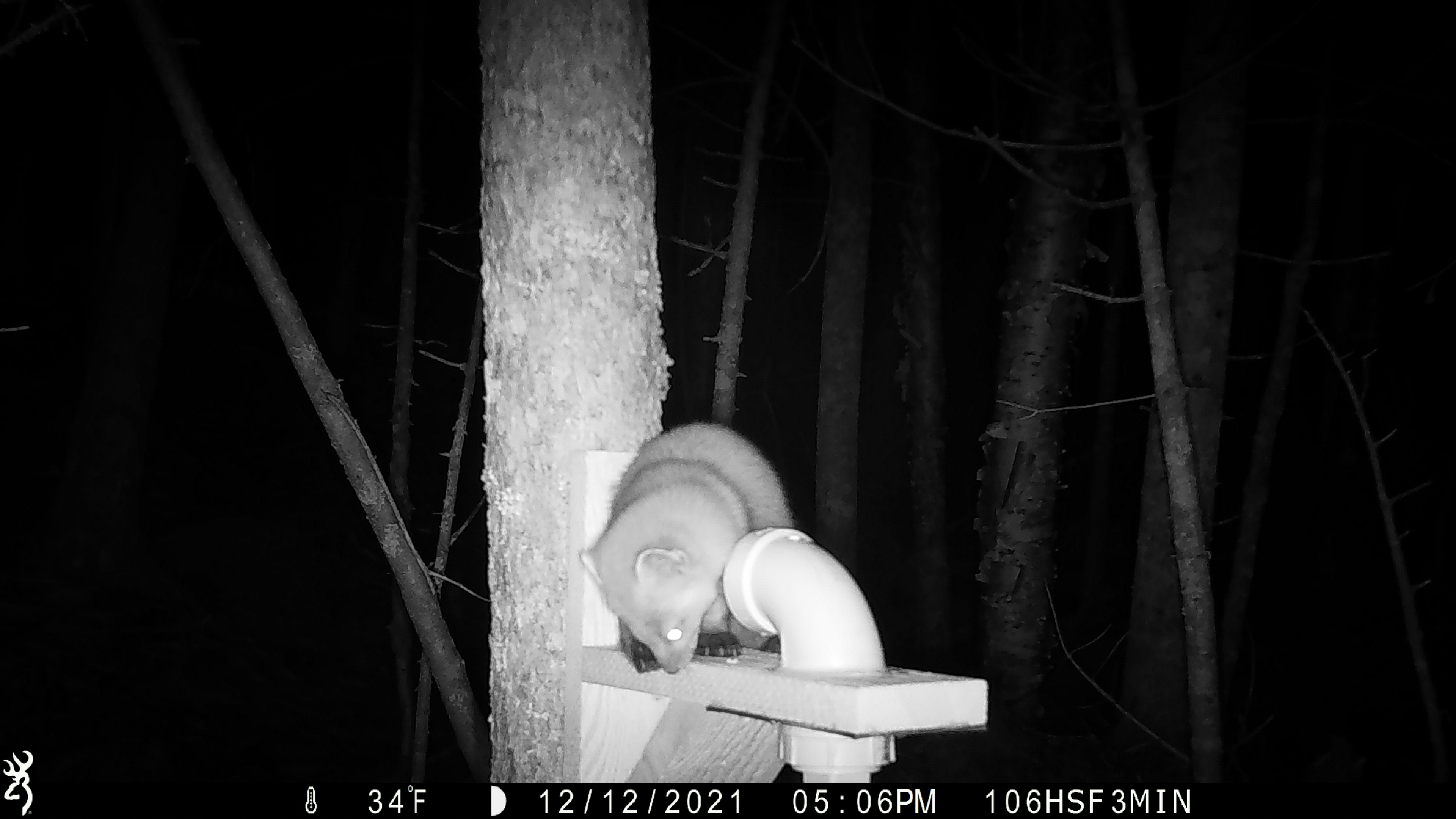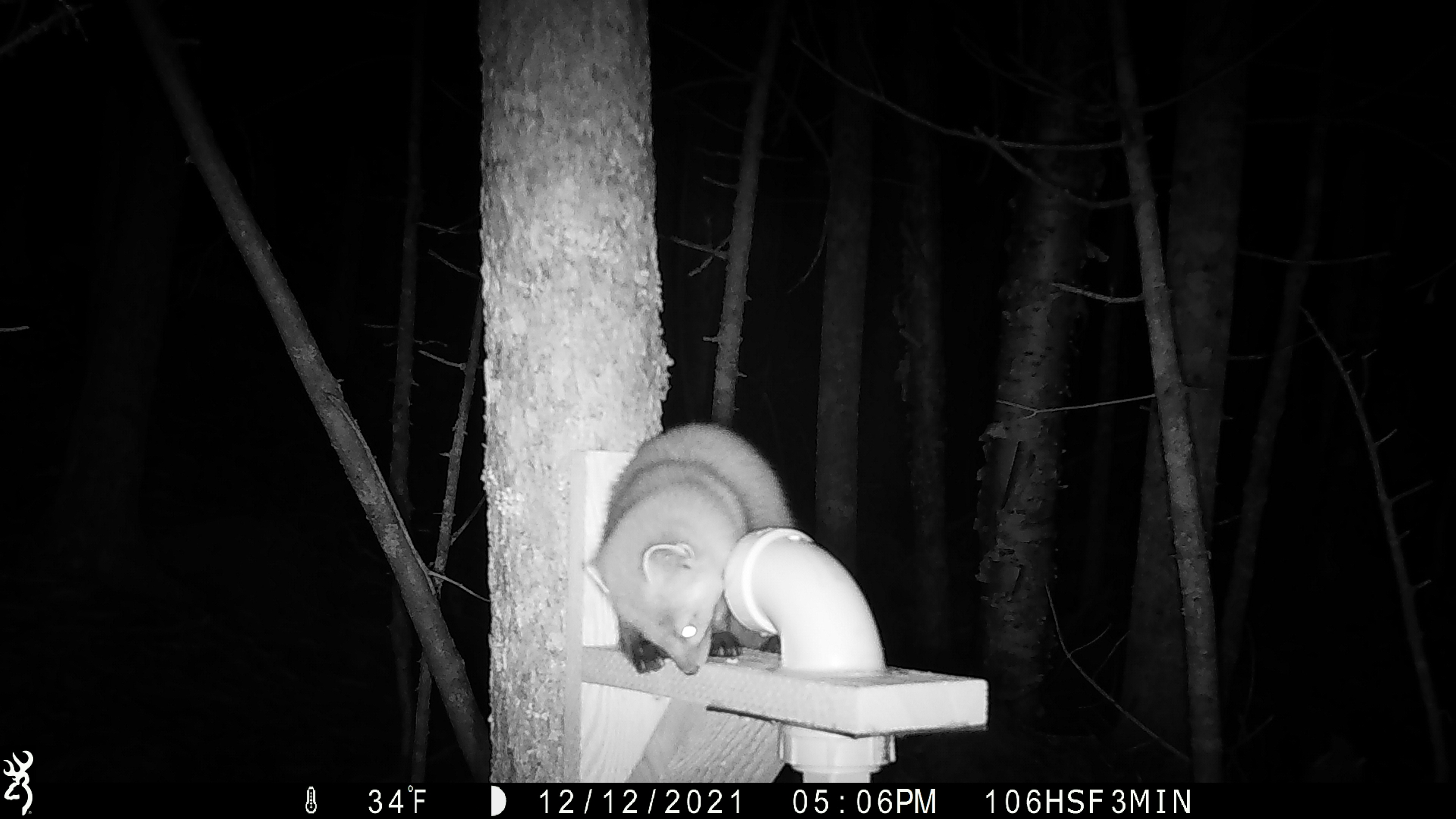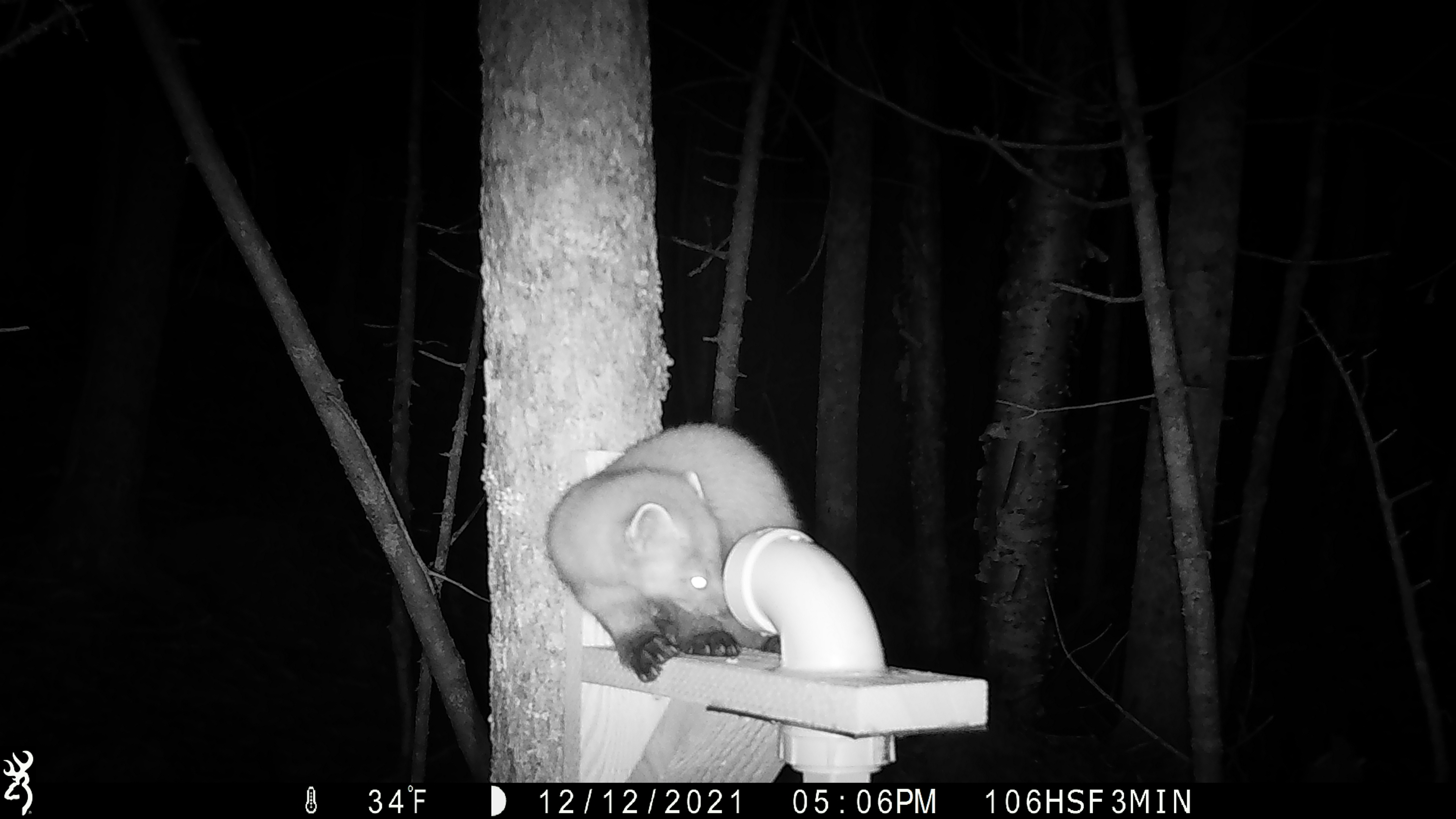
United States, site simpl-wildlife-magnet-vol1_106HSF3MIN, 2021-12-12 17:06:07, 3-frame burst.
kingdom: Animalia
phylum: Chordata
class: Mammalia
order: Carnivora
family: Mustelidae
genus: Martes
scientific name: Martes americana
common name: american marten